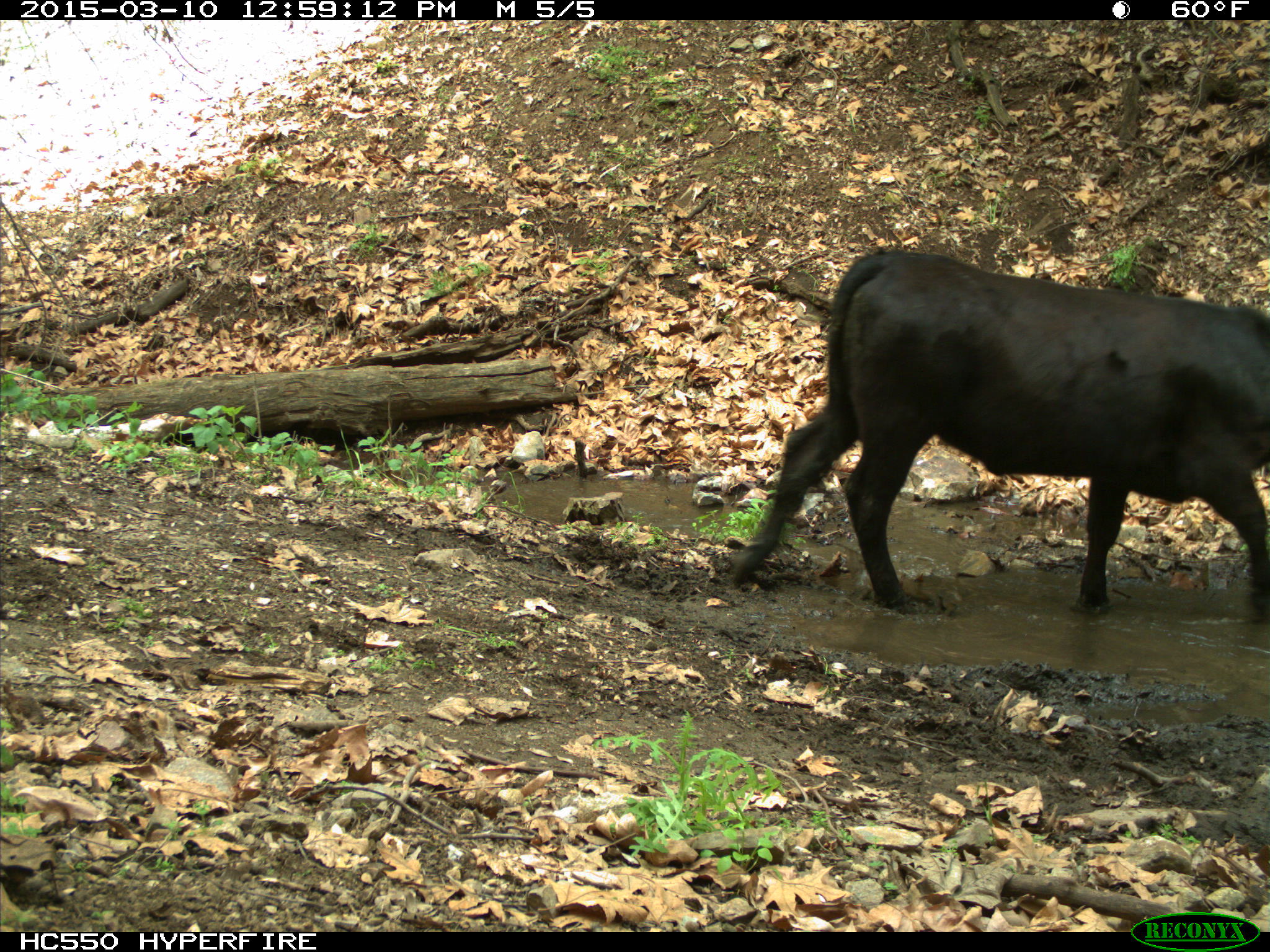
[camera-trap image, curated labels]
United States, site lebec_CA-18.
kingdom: Animalia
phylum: Chordata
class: Mammalia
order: Artiodactyla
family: Bovidae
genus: Bos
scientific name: Bos taurus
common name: domestic cow